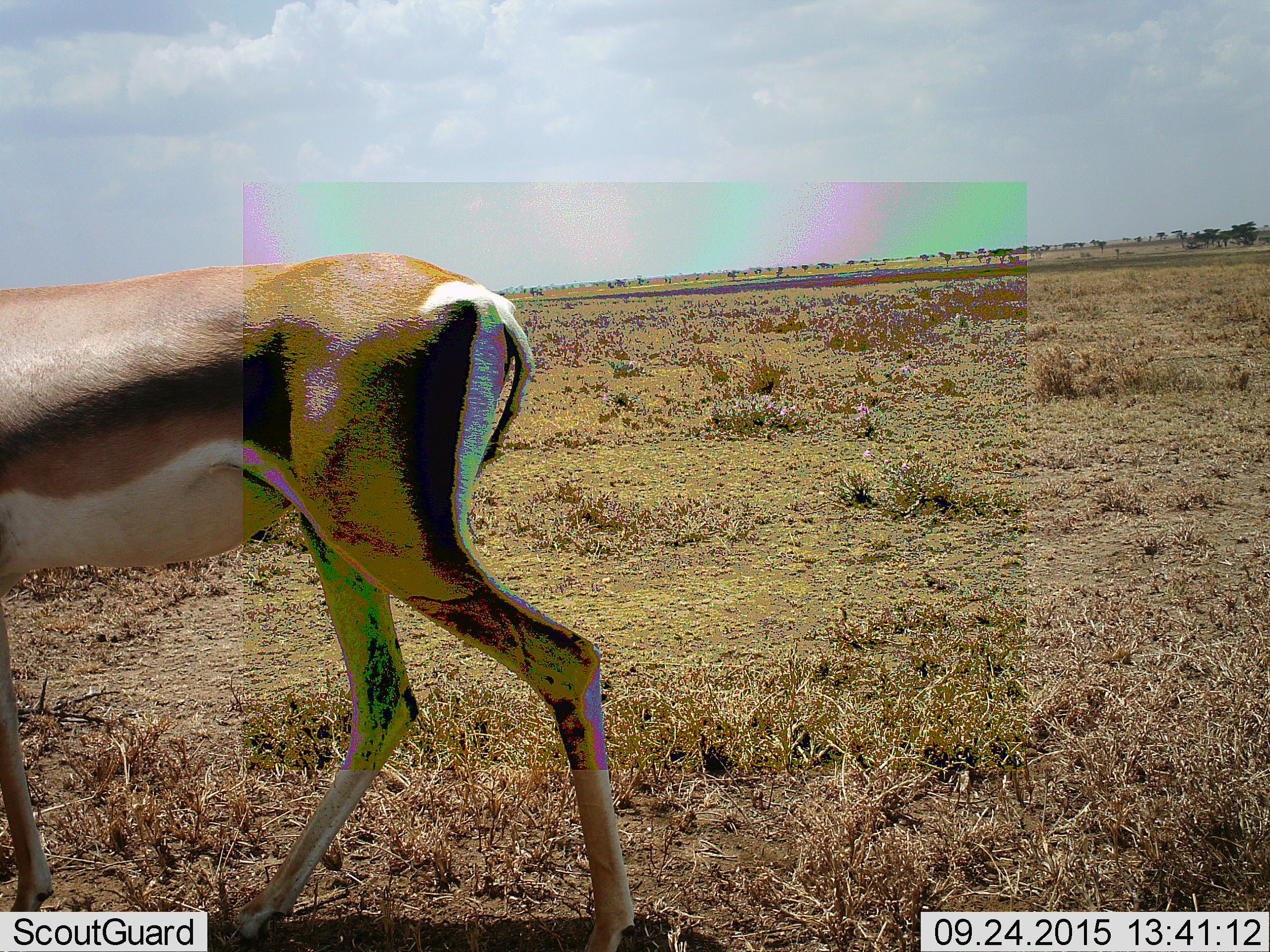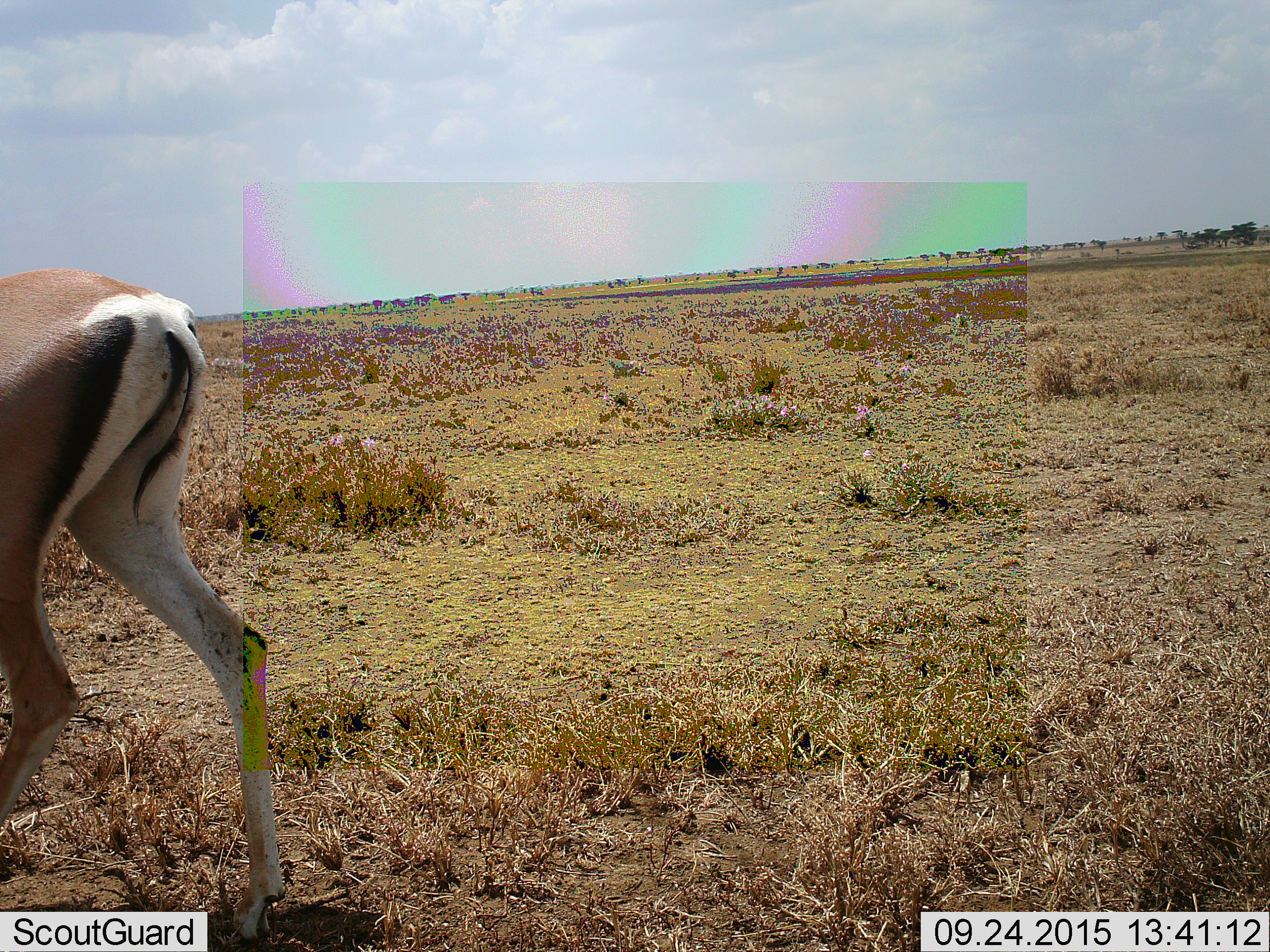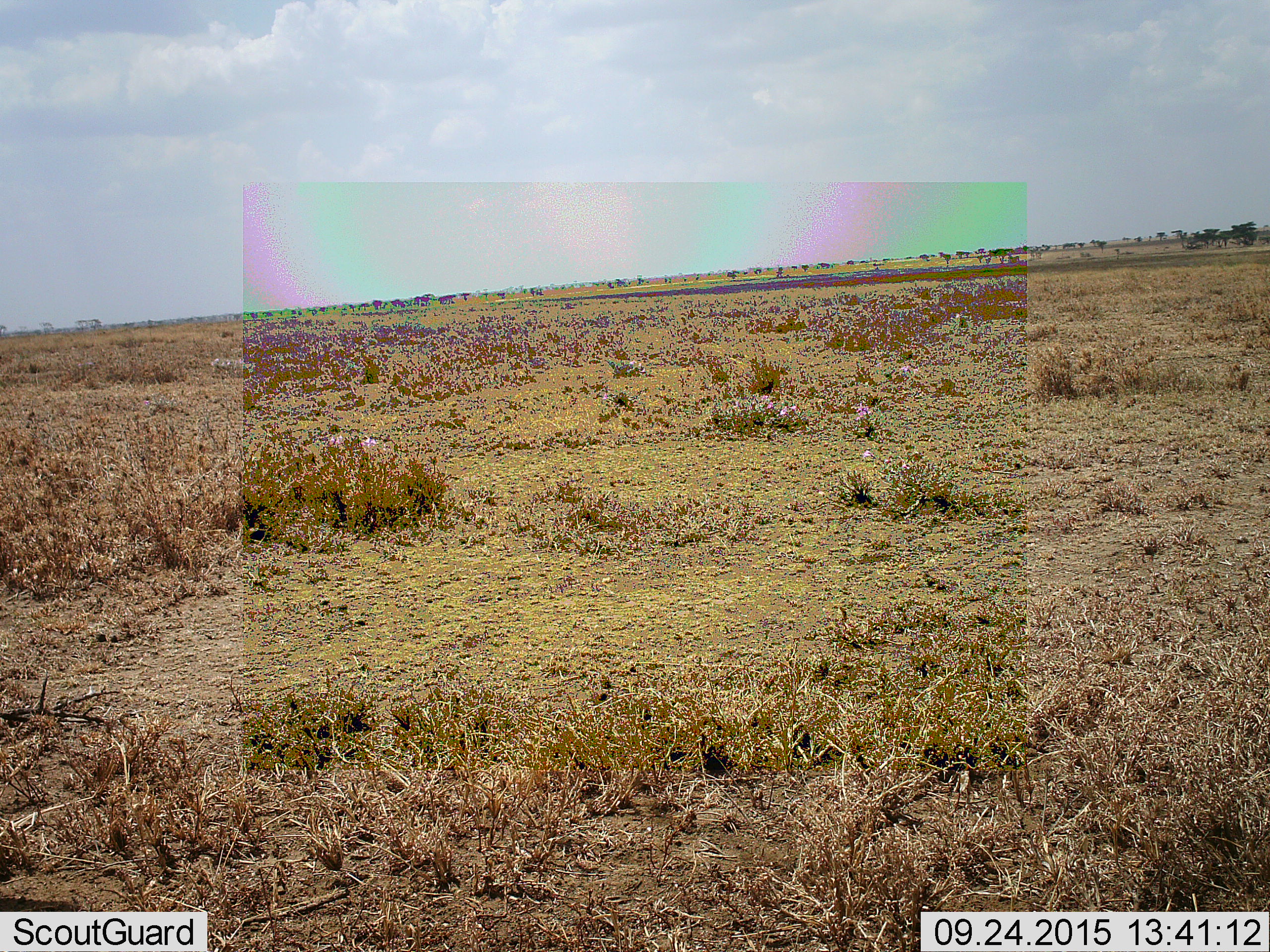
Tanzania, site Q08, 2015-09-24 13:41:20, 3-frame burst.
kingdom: Animalia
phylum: Chordata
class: Mammalia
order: Artiodactyla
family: Bovidae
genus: Nanger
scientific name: Nanger granti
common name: grant's gazelle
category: gazellegrants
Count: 1.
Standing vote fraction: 0%.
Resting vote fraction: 17%.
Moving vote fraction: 83%.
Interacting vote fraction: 0%.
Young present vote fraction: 0%.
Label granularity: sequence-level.